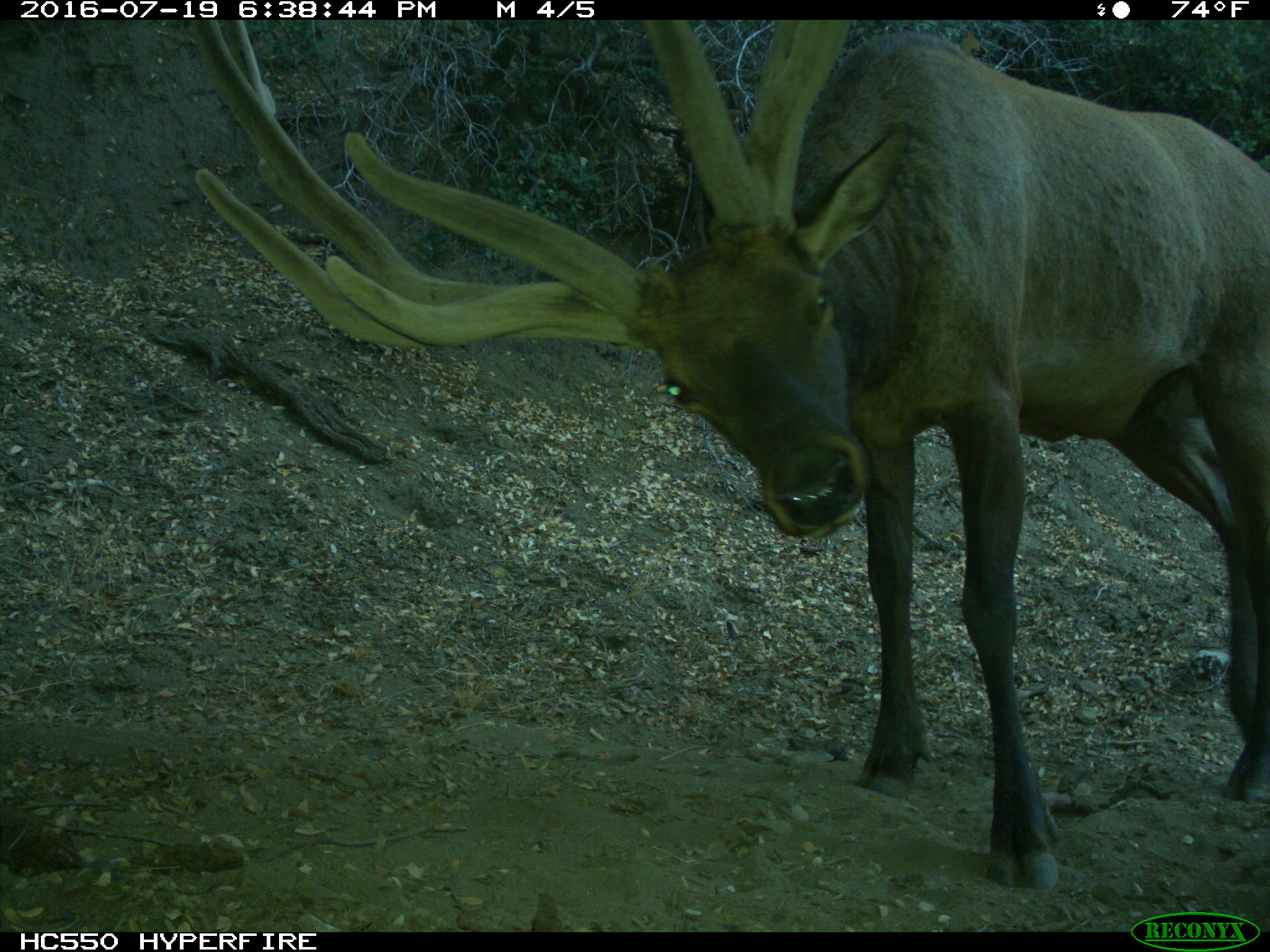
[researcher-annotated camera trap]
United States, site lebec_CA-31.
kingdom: Animalia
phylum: Chordata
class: Mammalia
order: Artiodactyla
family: Cervidae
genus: Cervus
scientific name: Cervus canadensis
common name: elk